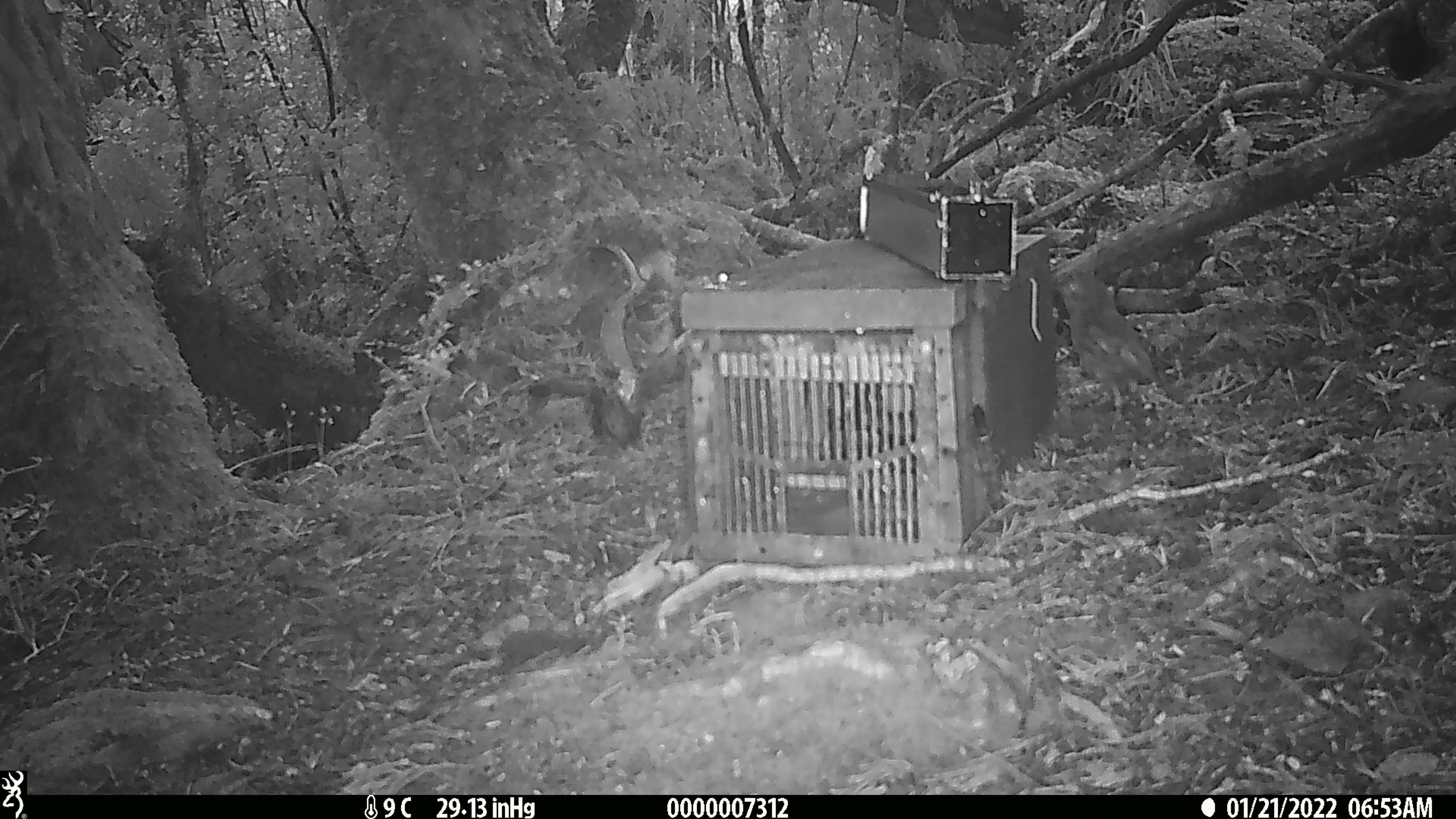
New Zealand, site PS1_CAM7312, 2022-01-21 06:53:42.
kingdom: Animalia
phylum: Chordata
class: Aves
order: Passeriformes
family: Petroicidae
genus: Petroica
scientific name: Petroica australis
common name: new zealand robin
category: robin